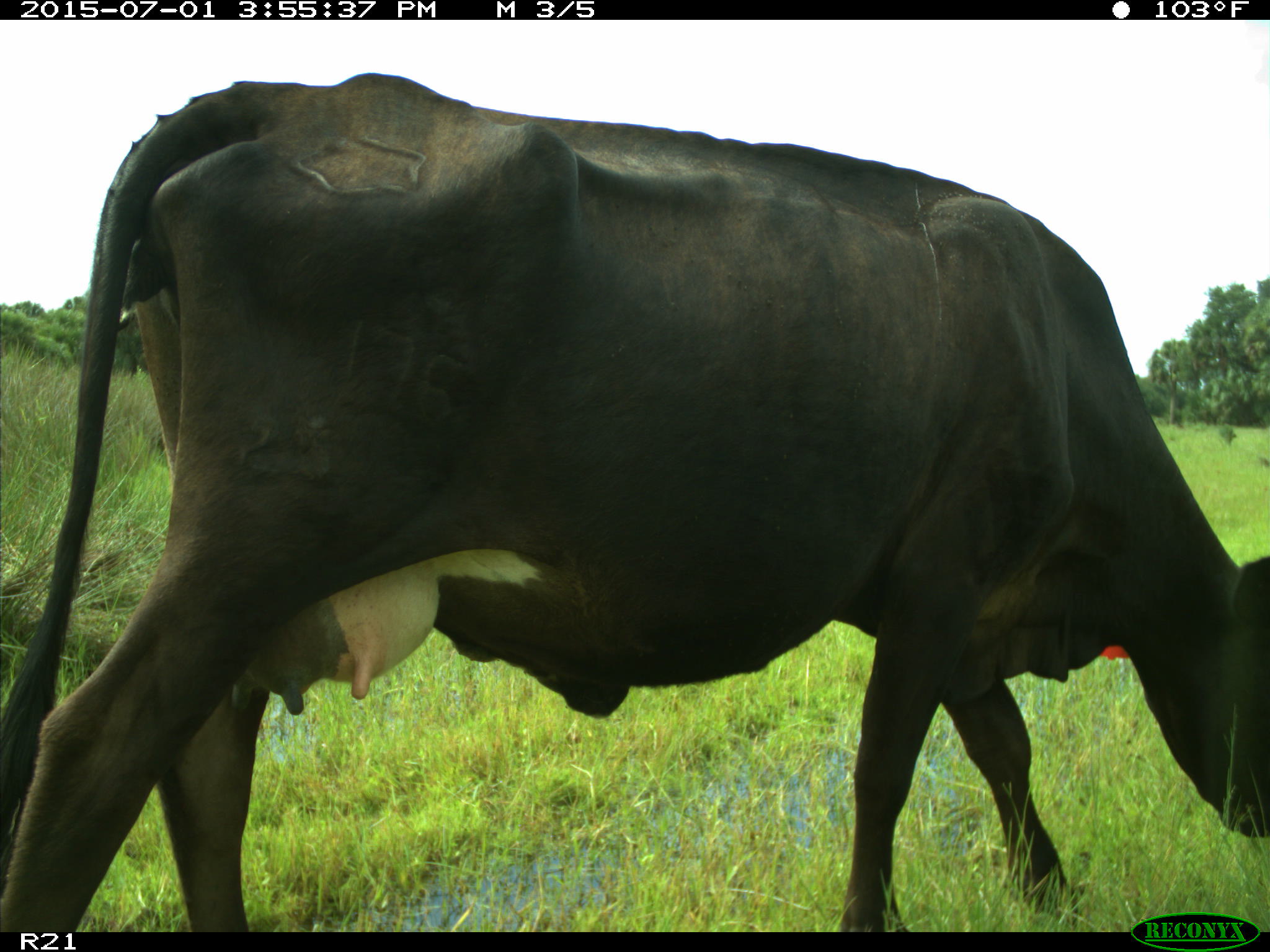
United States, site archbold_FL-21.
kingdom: Animalia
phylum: Chordata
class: Mammalia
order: Artiodactyla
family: Bovidae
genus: Bos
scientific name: Bos taurus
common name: domestic cow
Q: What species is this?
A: Bos taurus (domestic cow).